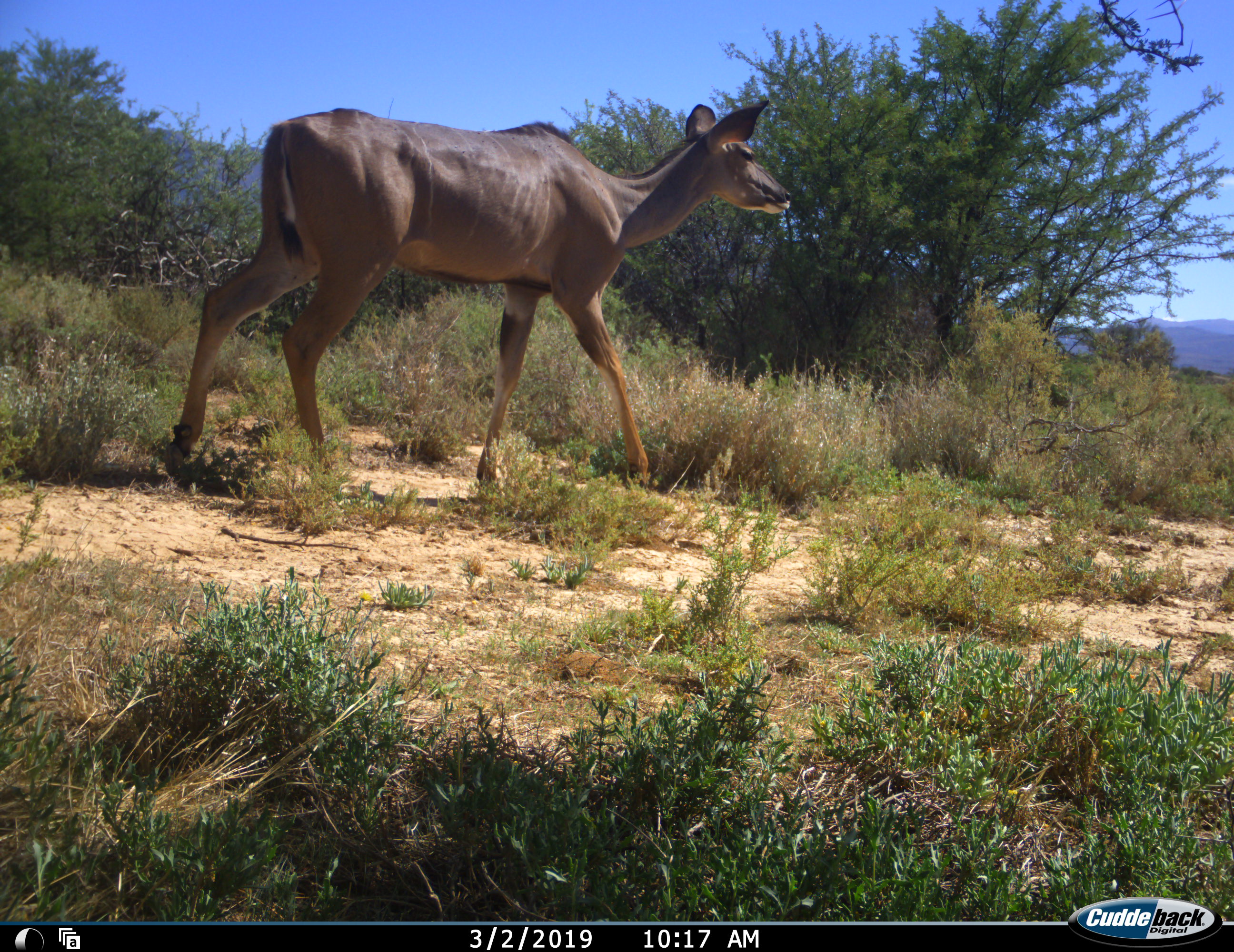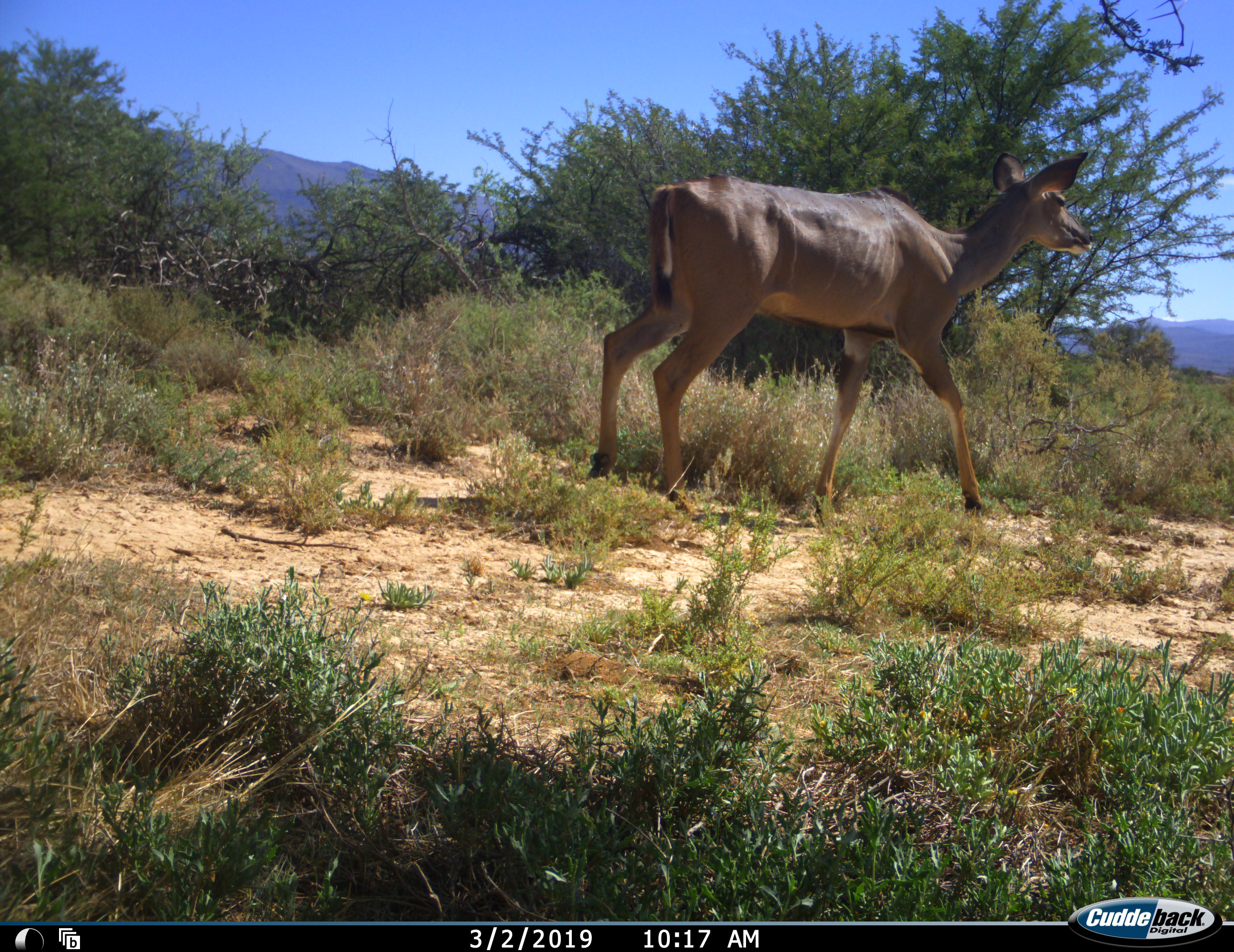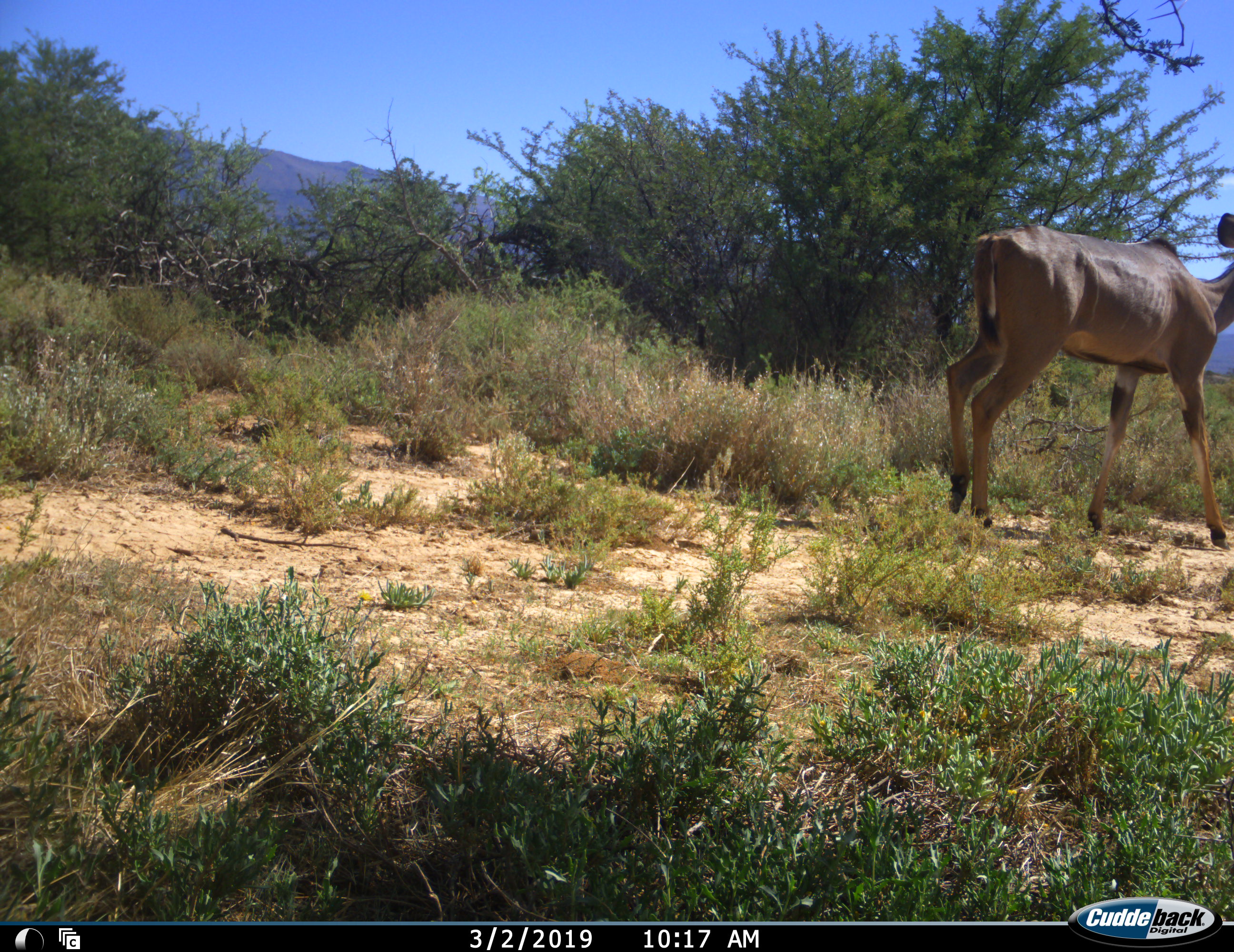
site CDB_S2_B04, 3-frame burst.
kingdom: Animalia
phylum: Chordata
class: Mammalia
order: Artiodactyla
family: Bovidae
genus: Tragelaphus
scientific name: Tragelaphus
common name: kudu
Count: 1.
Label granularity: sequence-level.